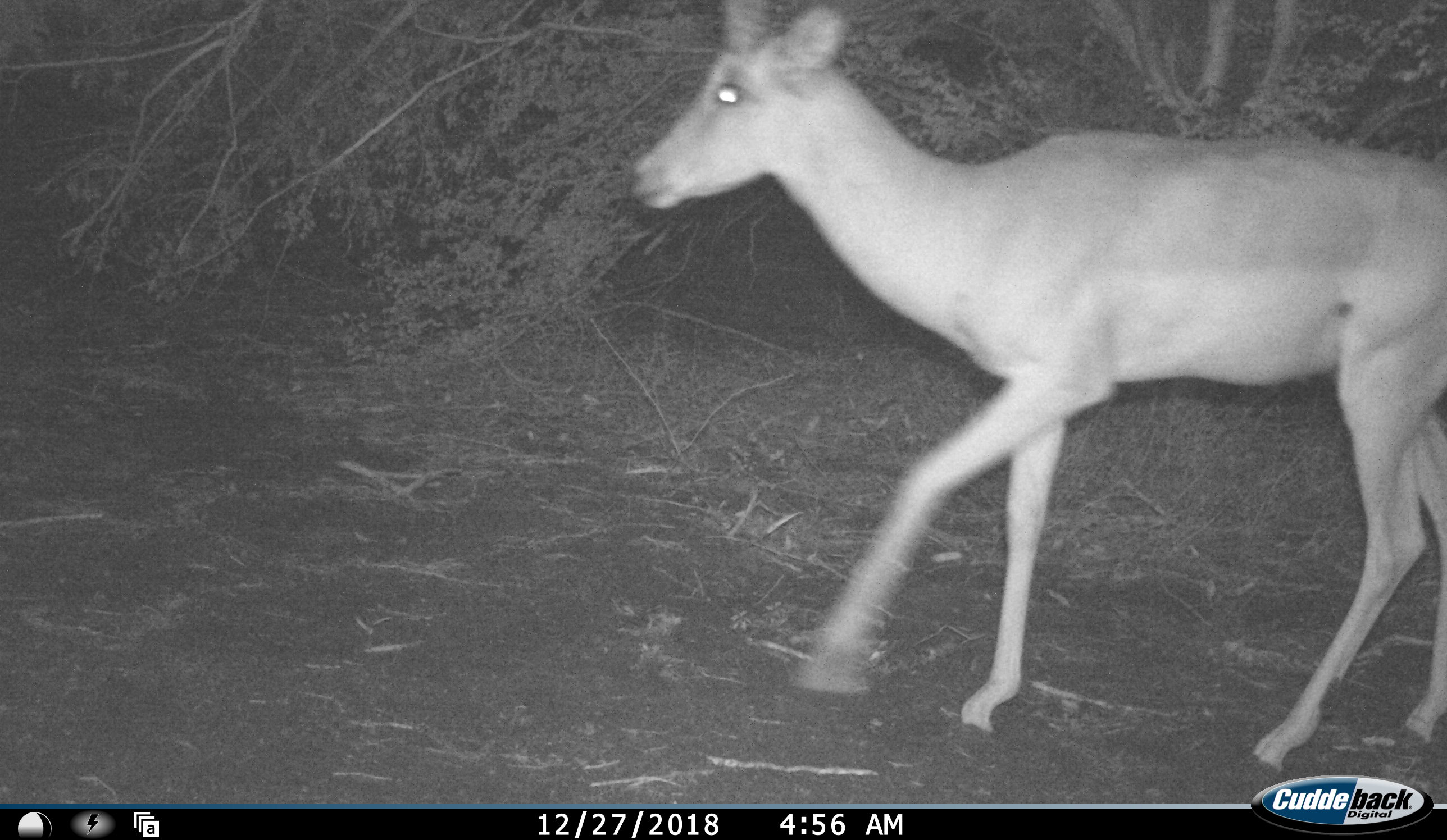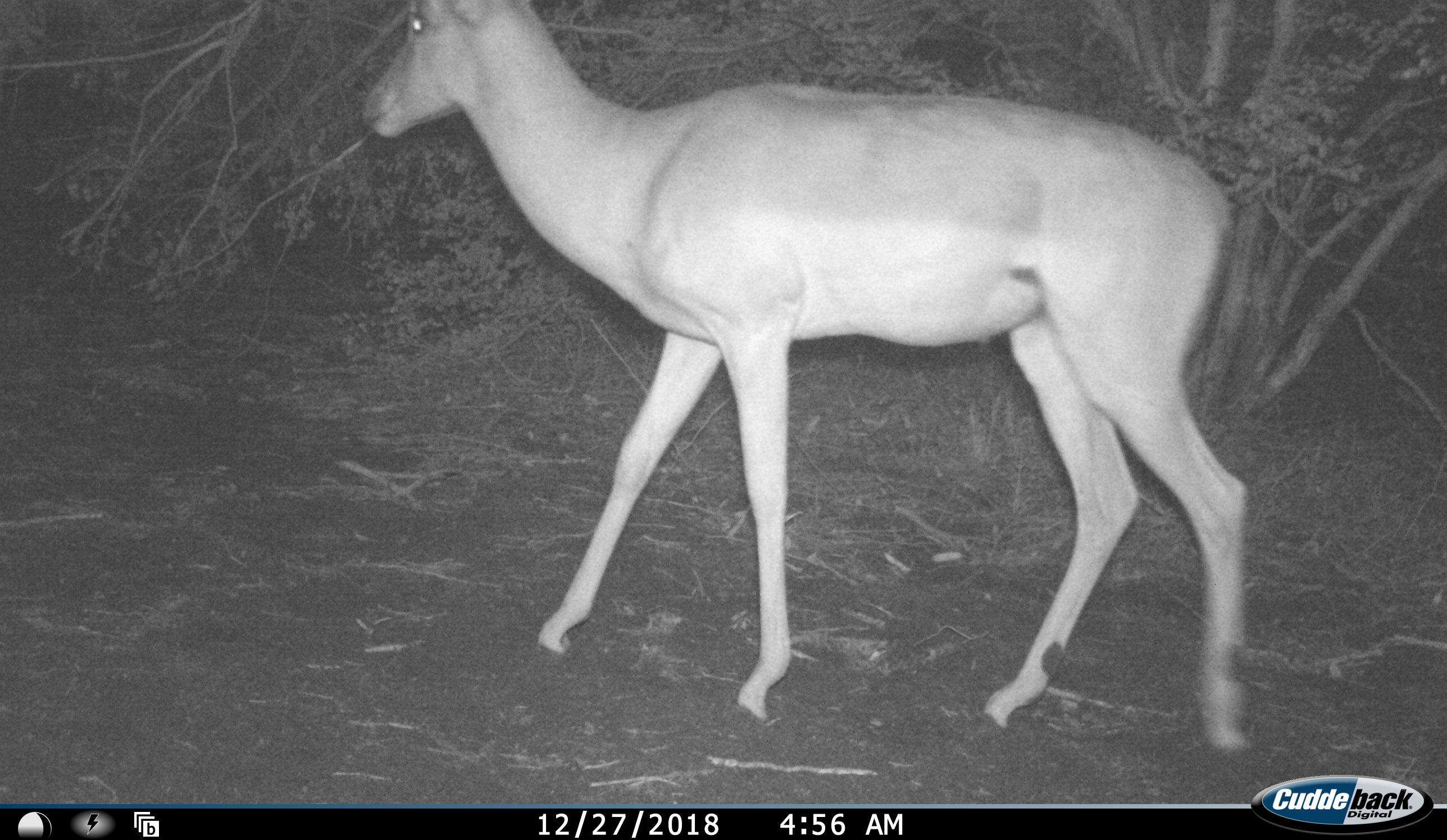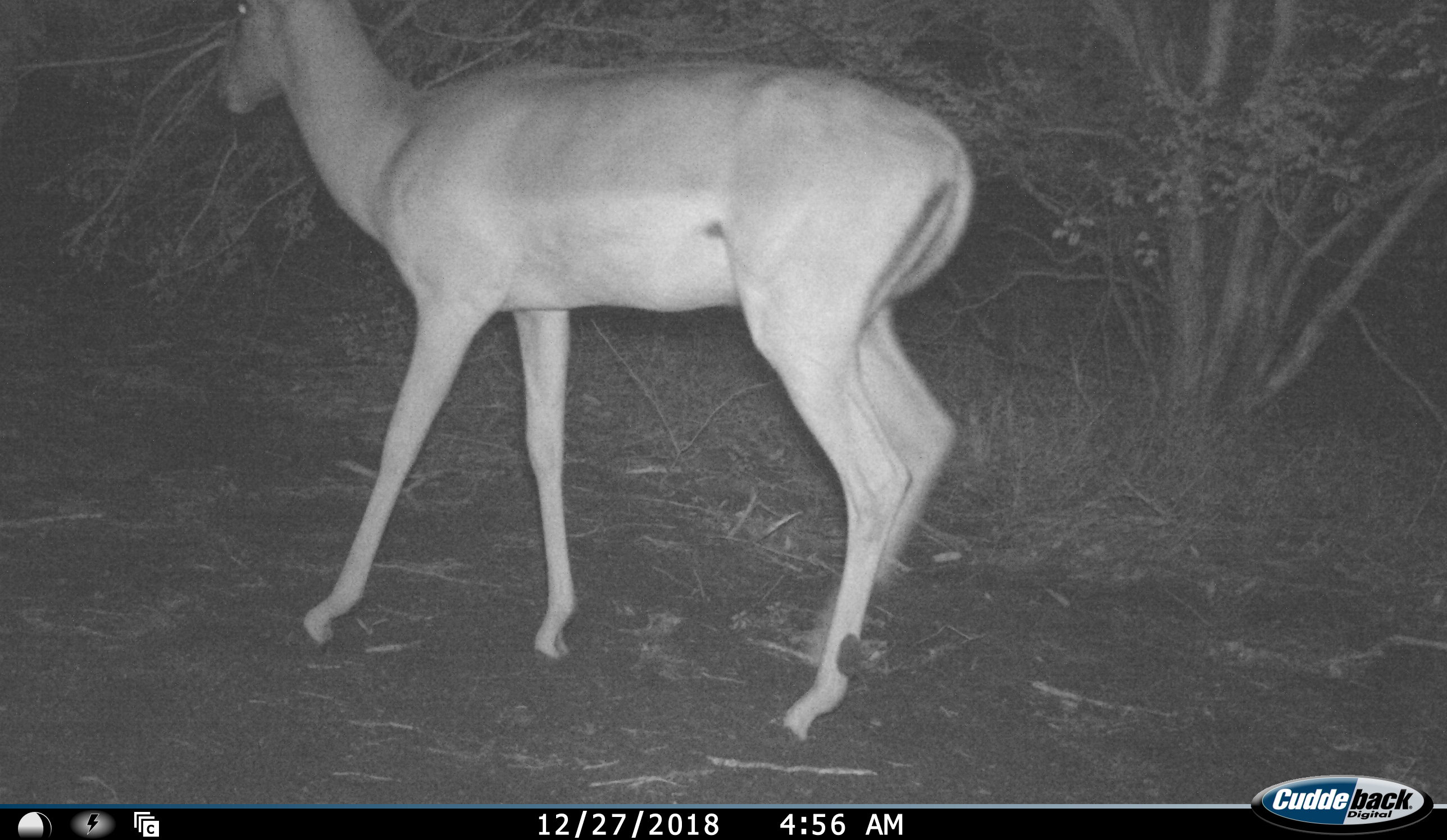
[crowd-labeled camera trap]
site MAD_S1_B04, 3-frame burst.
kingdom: Animalia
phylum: Chordata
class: Mammalia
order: Artiodactyla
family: Bovidae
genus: Aepyceros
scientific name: Aepyceros melampus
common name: impala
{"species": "impala (Aepyceros melampus)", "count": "1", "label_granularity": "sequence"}